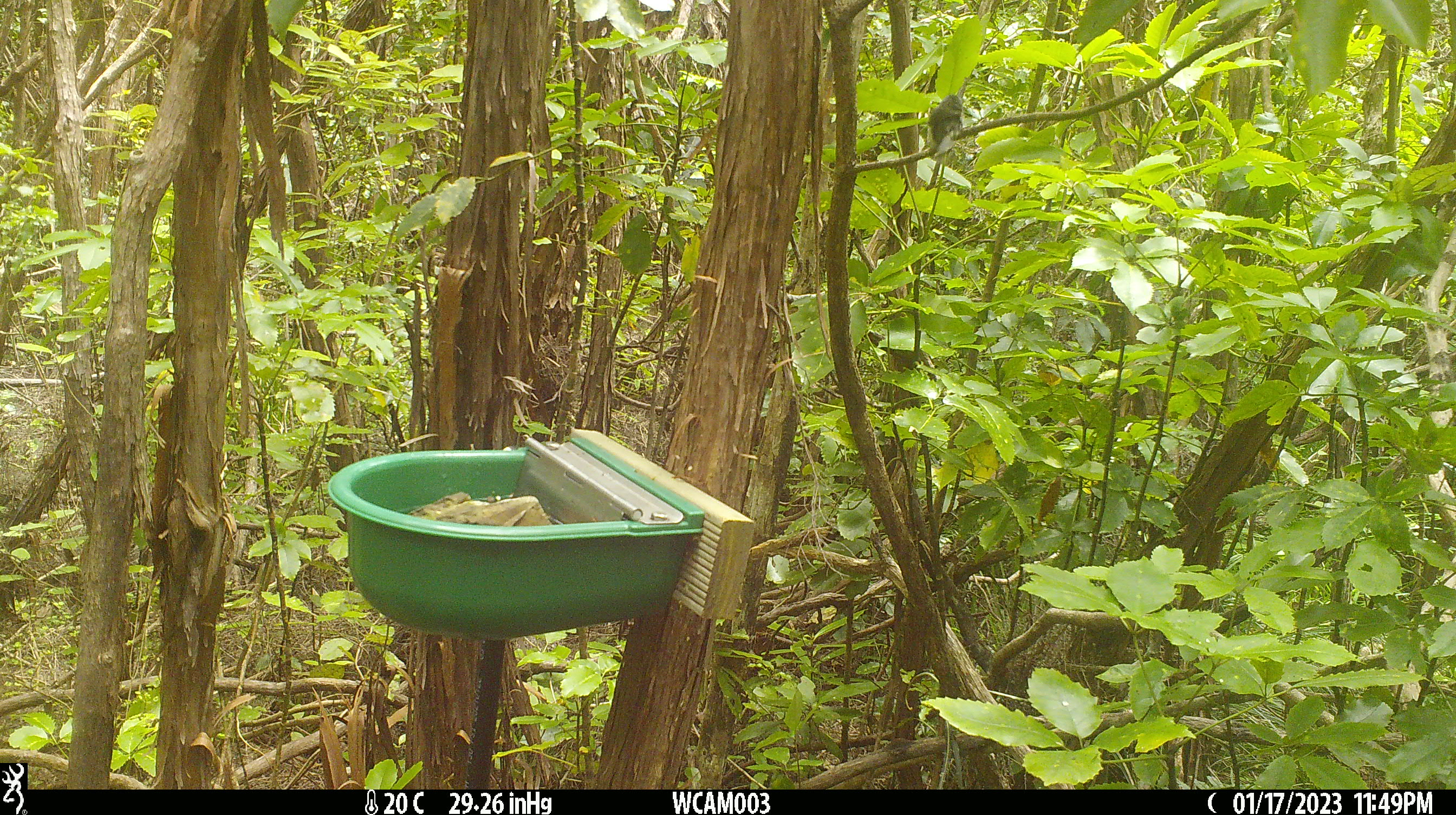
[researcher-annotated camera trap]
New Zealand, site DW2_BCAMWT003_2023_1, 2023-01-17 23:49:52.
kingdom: Animalia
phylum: Chordata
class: Aves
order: Passeriformes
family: Petroicidae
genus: Petroica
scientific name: Petroica macrocephala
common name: tomtit